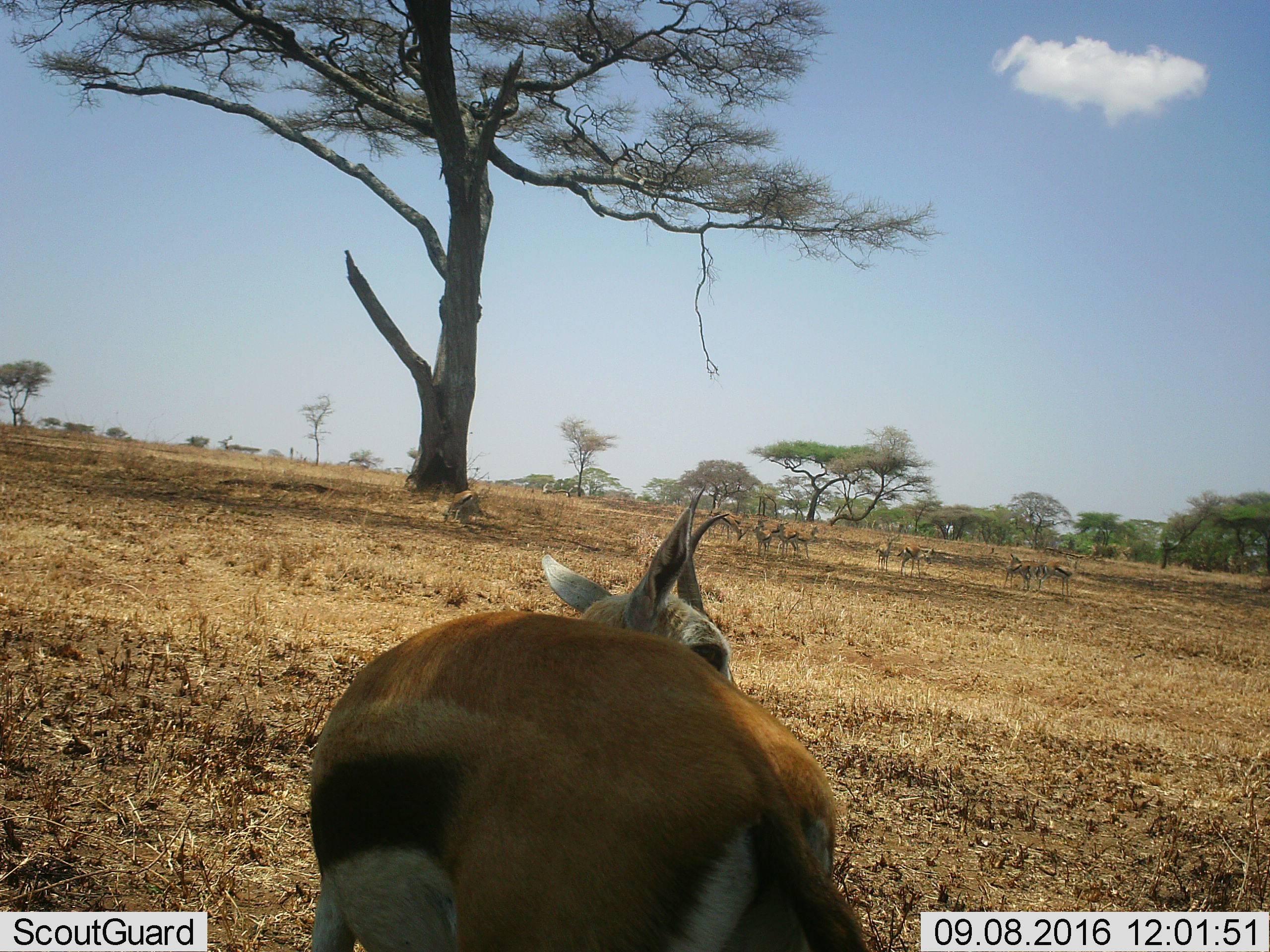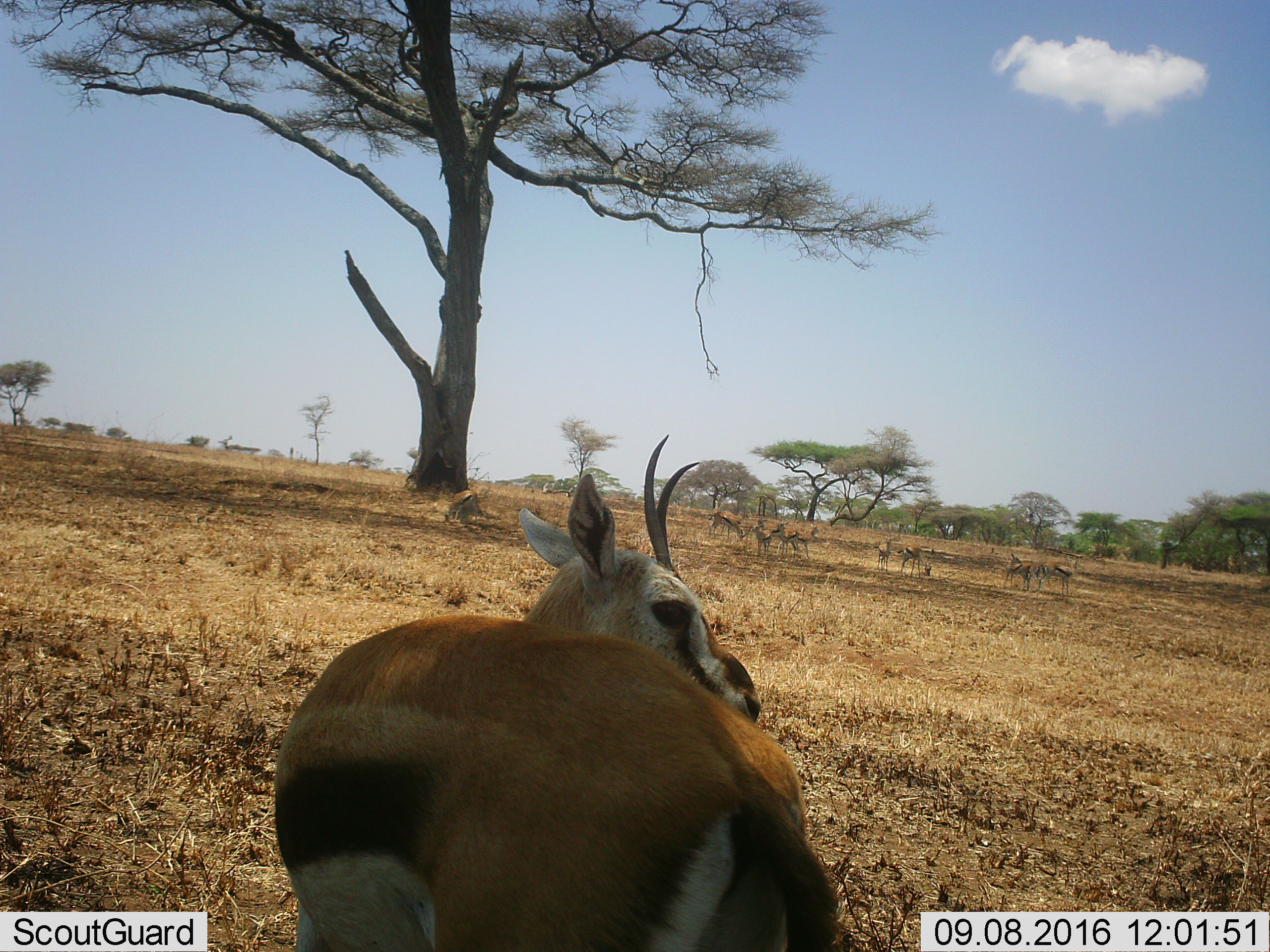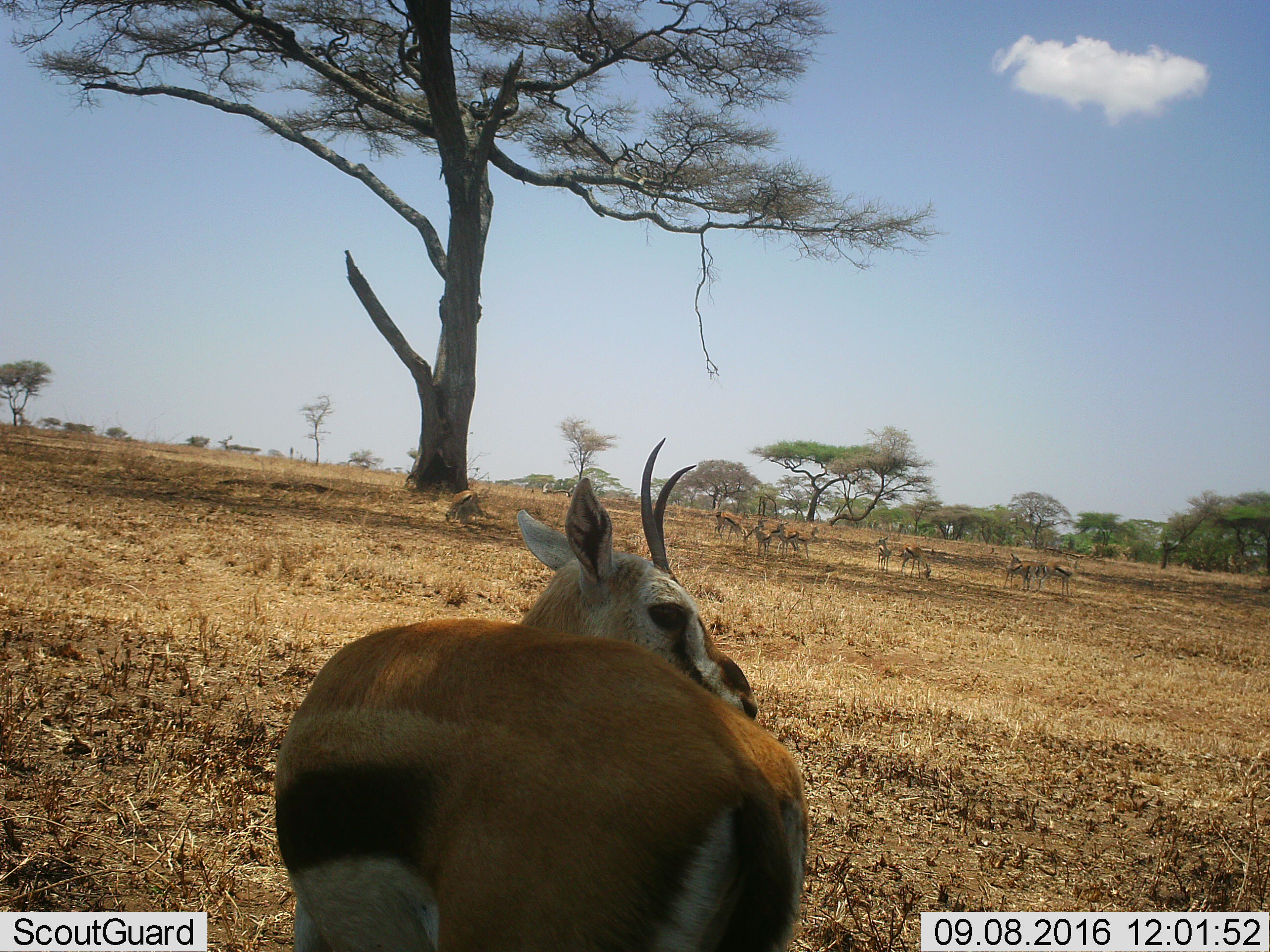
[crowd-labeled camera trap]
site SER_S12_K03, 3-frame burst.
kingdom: Animalia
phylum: Chordata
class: Mammalia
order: Artiodactyla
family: Bovidae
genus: Eudorcas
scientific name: Eudorcas thomsonii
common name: thomson's gazelle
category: gazellethomsons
Gazellethomsons (thomson's gazelle) (Eudorcas thomsonii), count 11-50. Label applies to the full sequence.